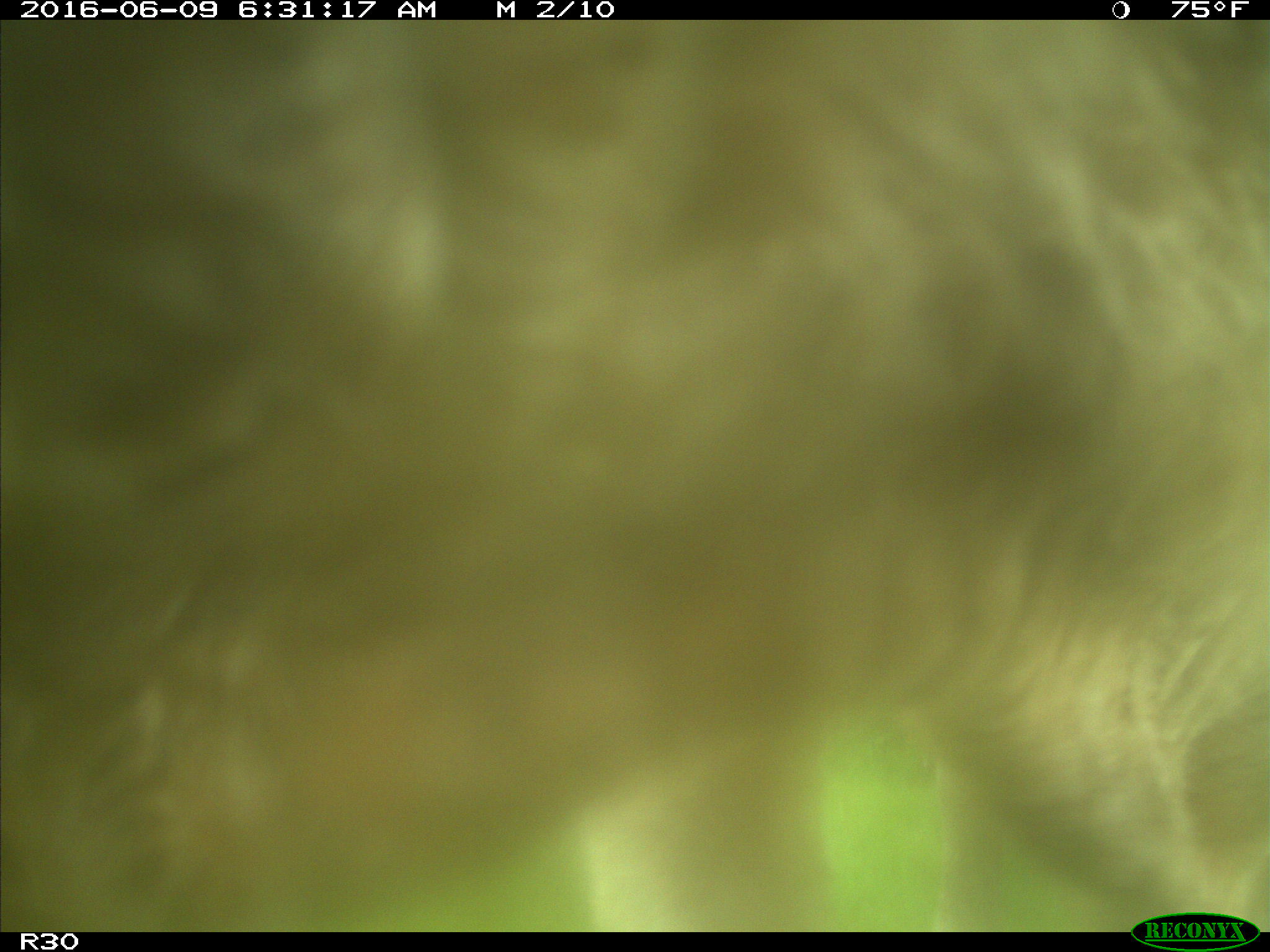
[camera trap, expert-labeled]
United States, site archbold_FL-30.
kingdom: Animalia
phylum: Chordata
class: Mammalia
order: Artiodactyla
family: Bovidae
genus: Bos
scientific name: Bos taurus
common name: domestic cow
Bos taurus (domestic cow).